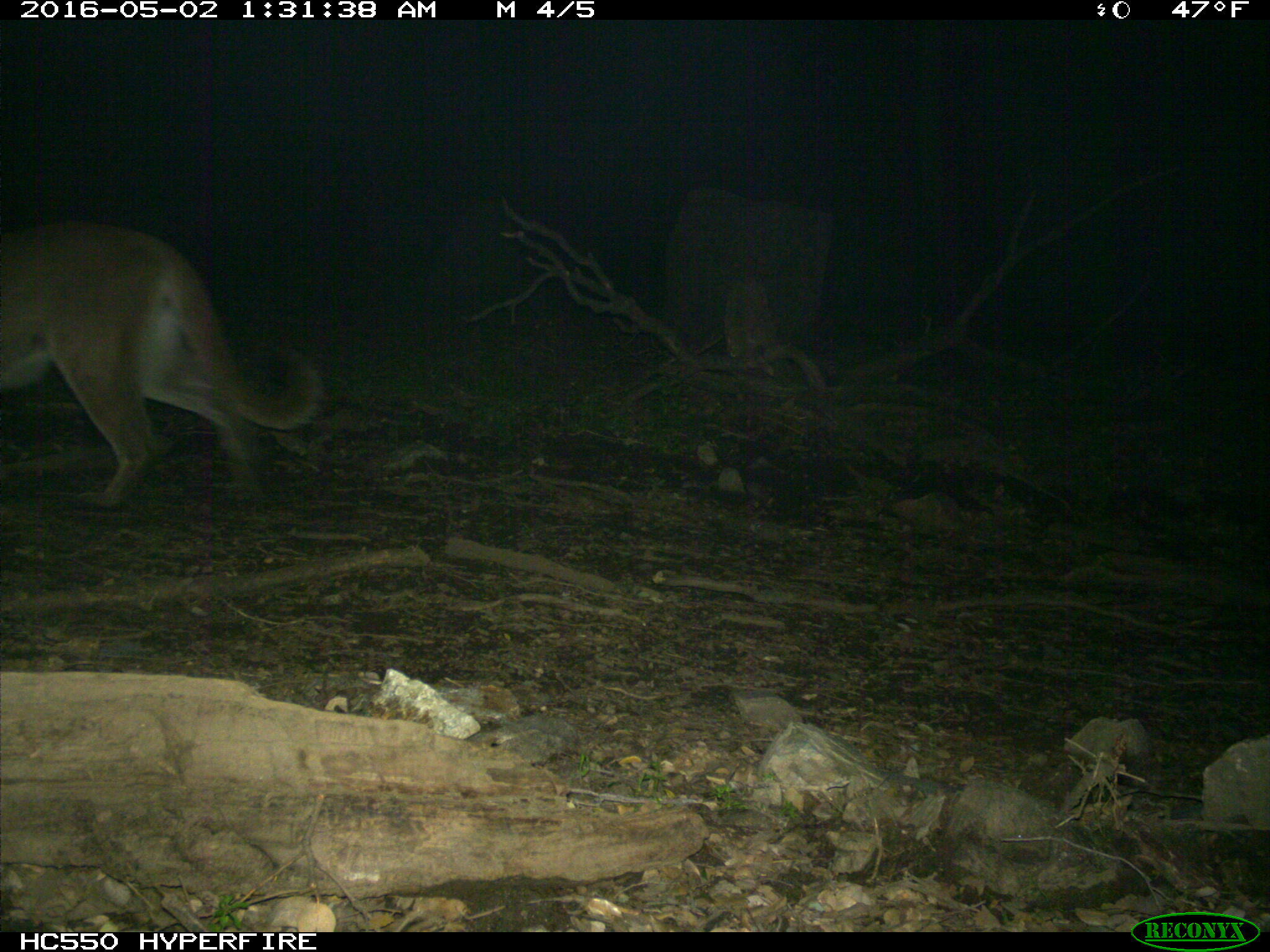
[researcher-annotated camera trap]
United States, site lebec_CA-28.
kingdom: Animalia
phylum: Chordata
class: Mammalia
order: Carnivora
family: Felidae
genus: Puma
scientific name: Puma concolor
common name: mountain lion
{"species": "Puma concolor (mountain lion)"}